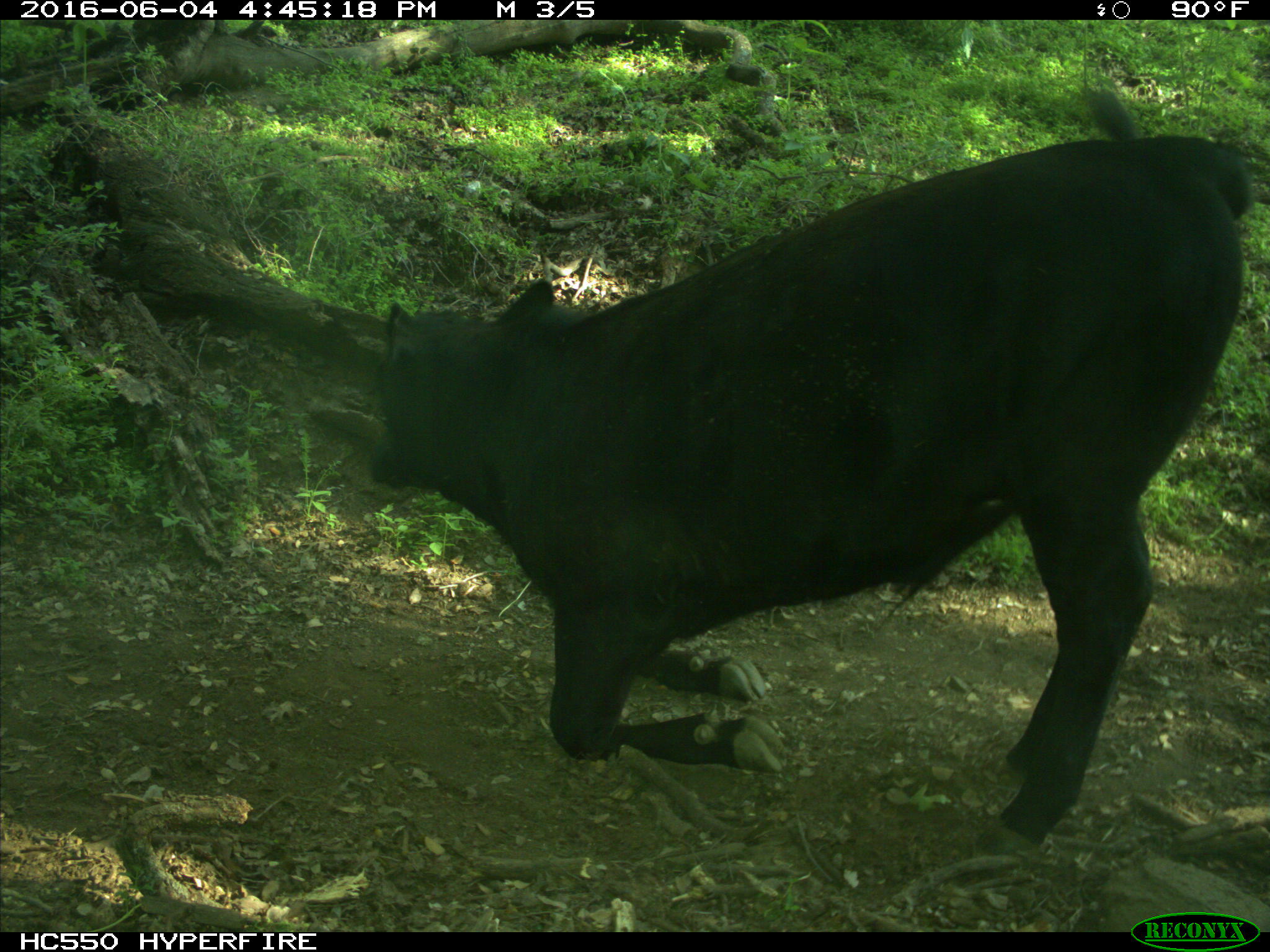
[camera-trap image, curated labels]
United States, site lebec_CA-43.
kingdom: Animalia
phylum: Chordata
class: Mammalia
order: Artiodactyla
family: Bovidae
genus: Bos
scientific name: Bos taurus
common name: domestic cow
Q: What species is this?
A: Bos taurus (domestic cow).